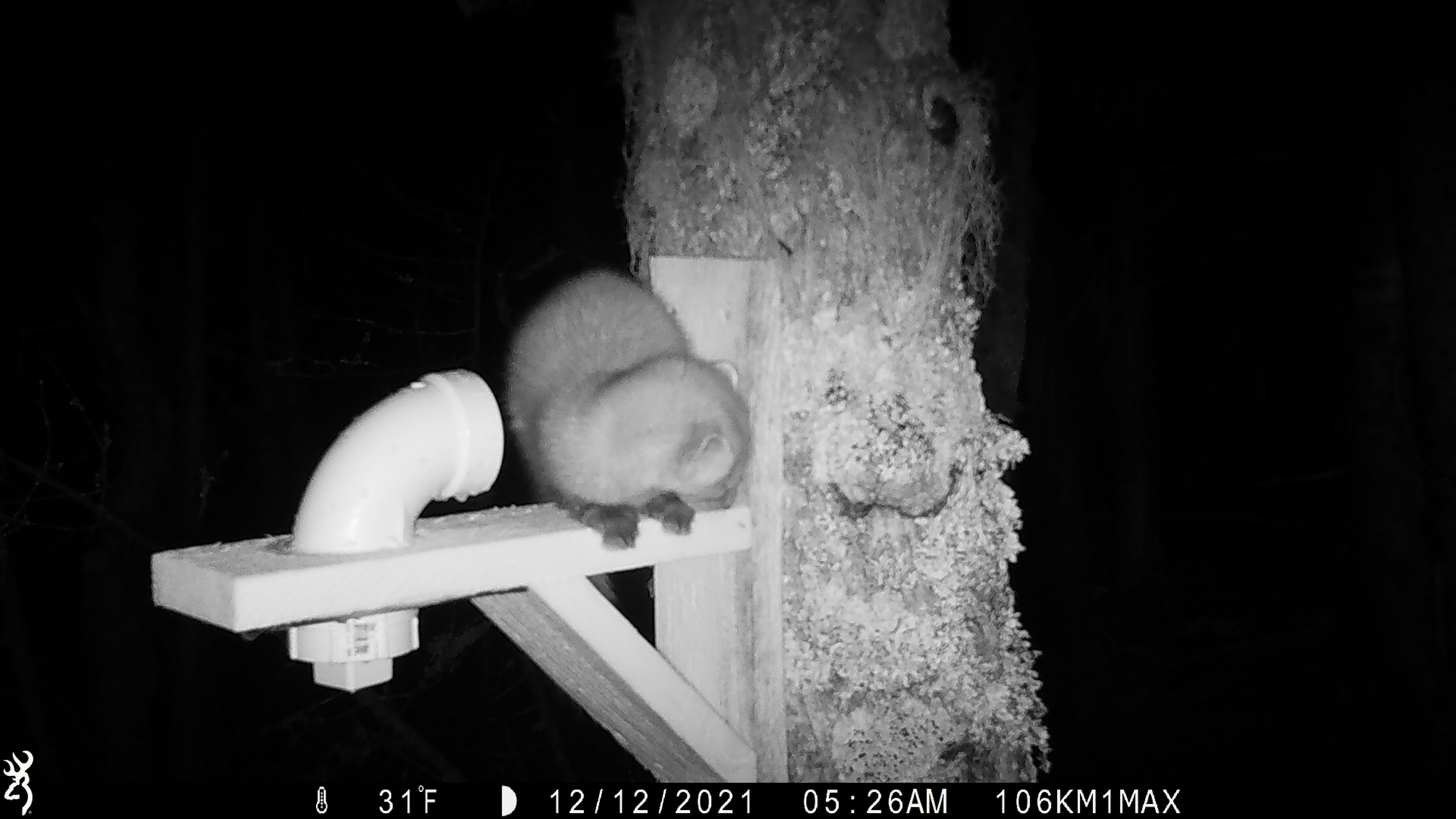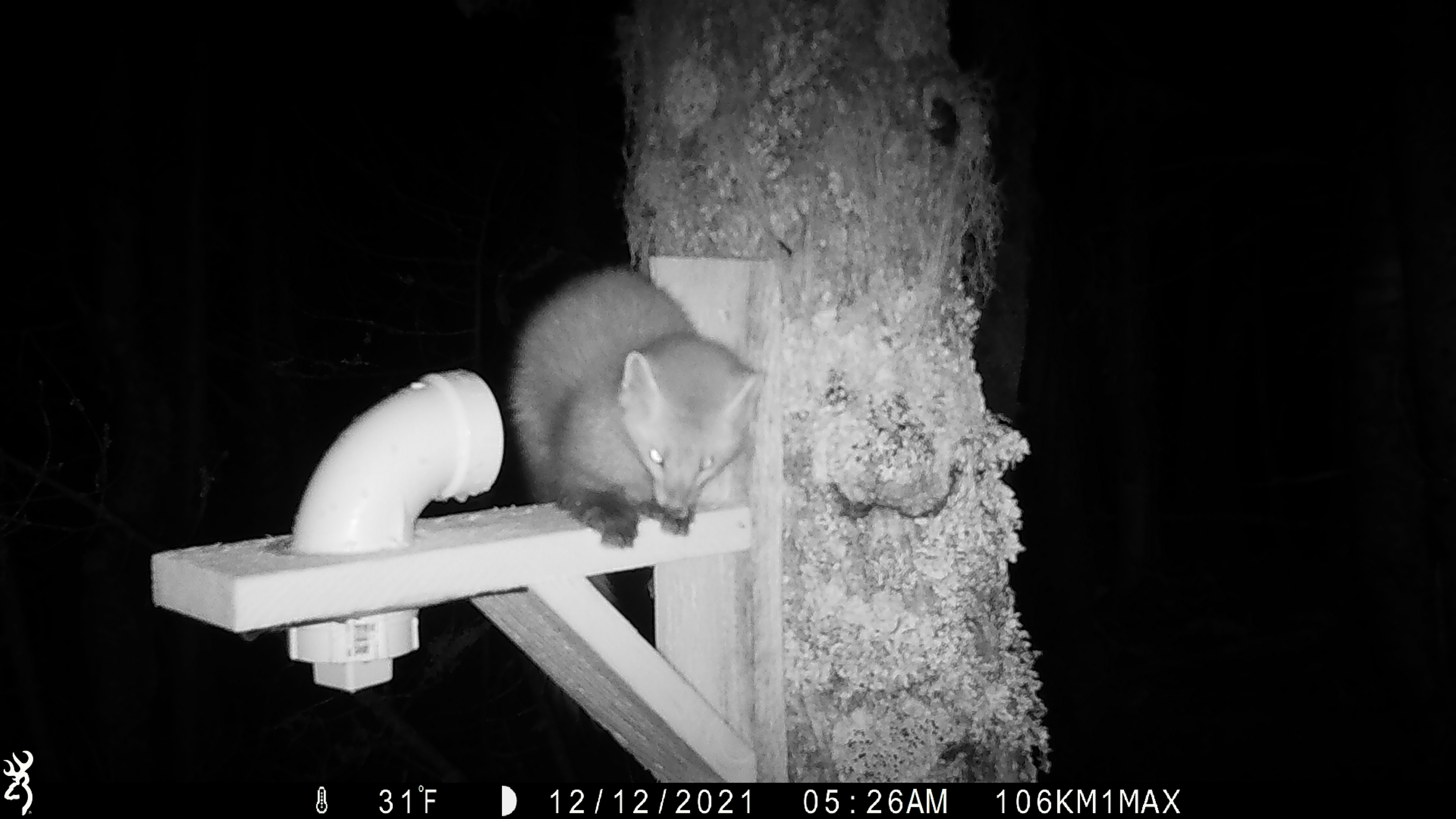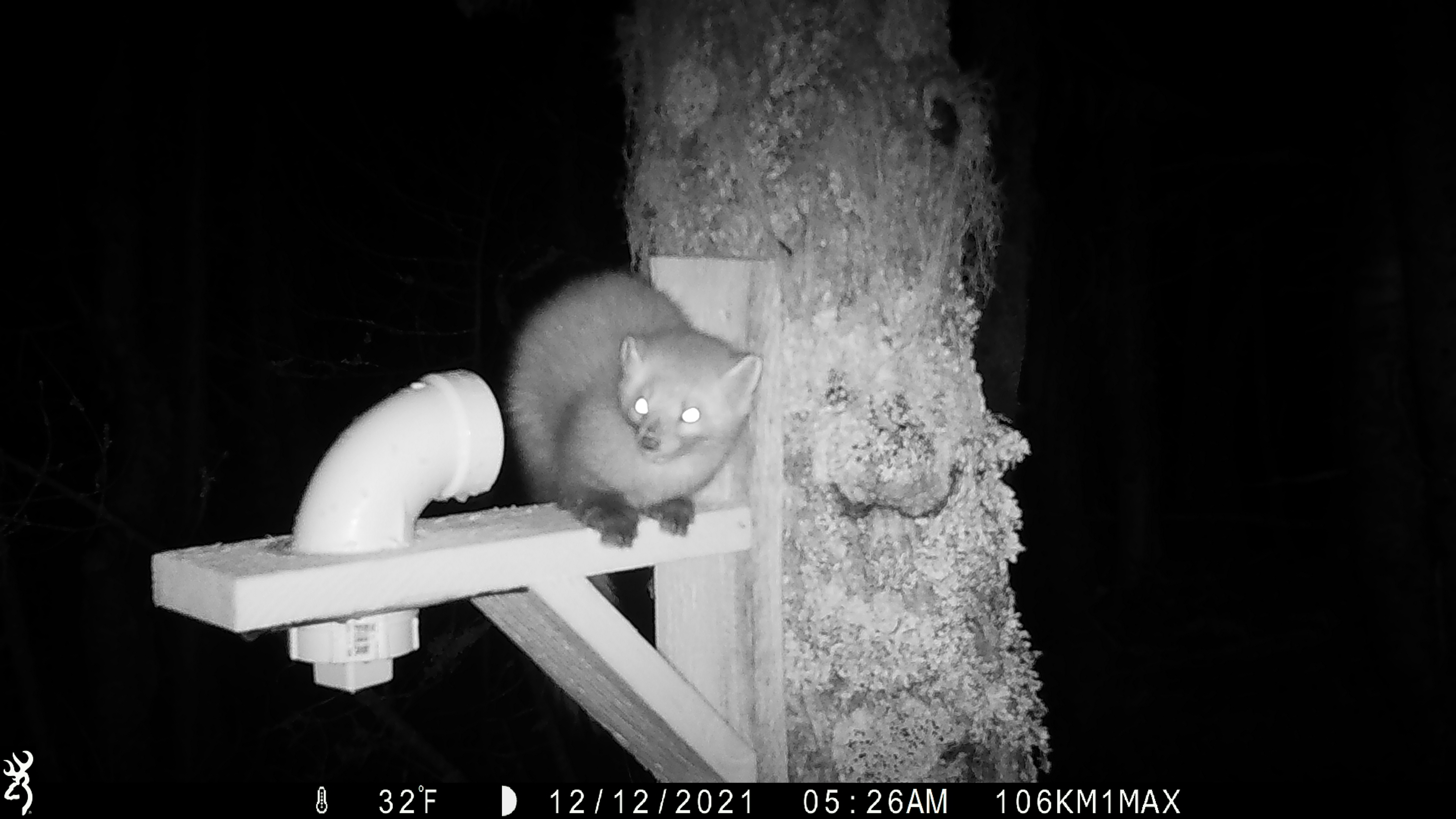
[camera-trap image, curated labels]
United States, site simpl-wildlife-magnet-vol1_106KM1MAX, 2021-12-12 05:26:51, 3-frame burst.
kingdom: Animalia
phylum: Chordata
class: Mammalia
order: Carnivora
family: Mustelidae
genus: Martes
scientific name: Martes americana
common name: american marten